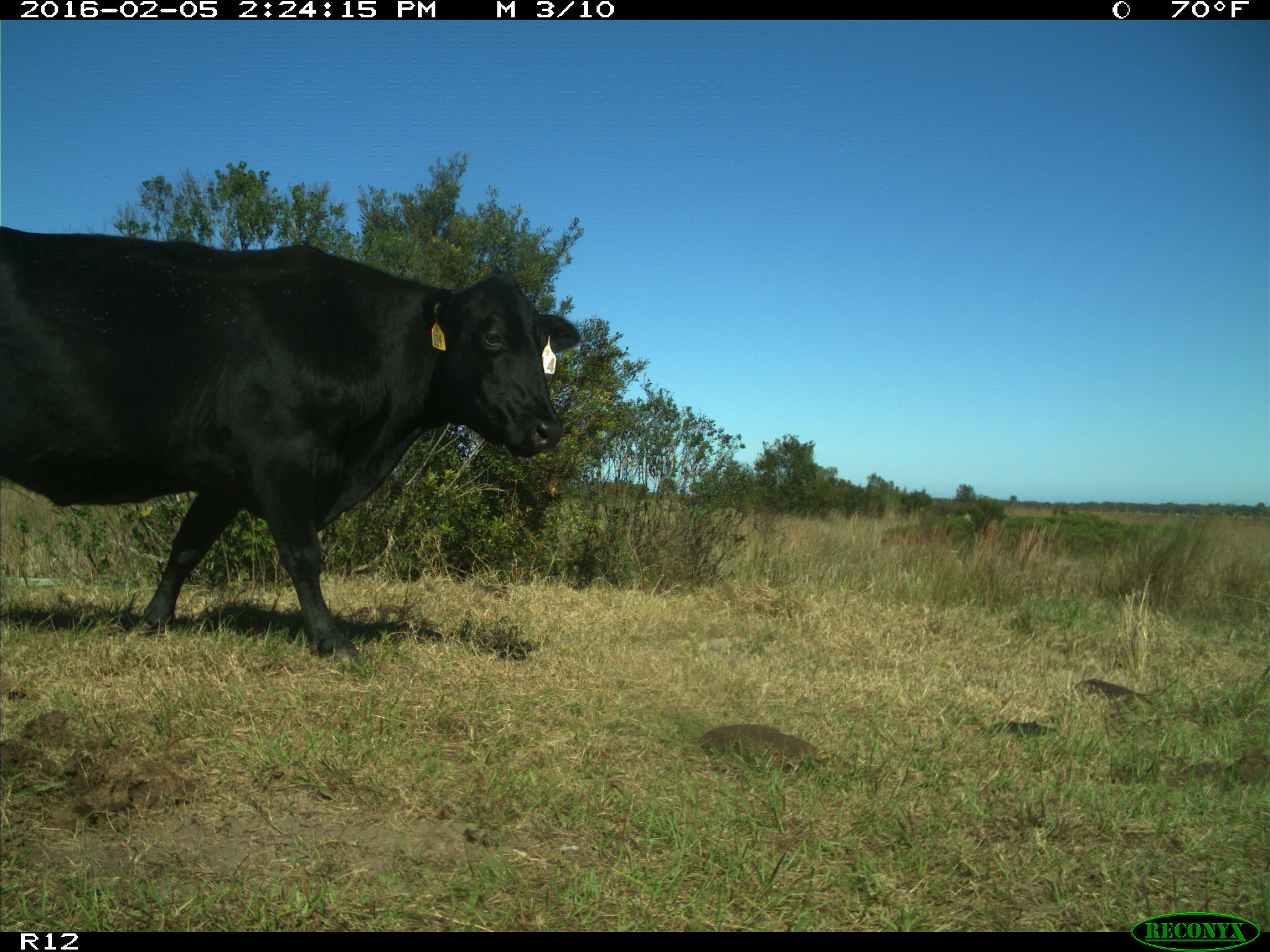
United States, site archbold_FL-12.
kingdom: Animalia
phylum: Chordata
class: Mammalia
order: Artiodactyla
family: Bovidae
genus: Bos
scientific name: Bos taurus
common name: domestic cow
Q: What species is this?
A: Bos taurus (domestic cow).